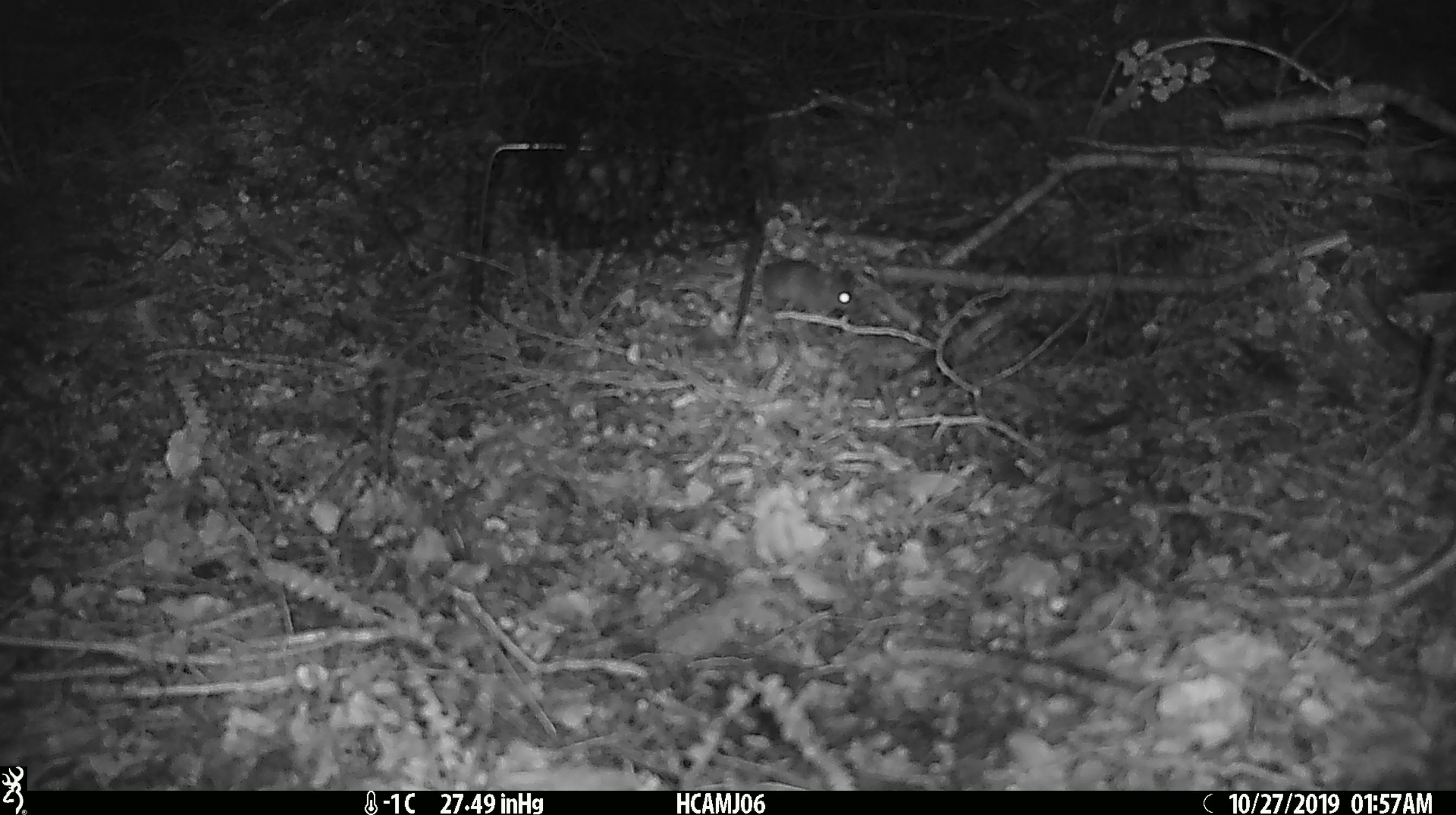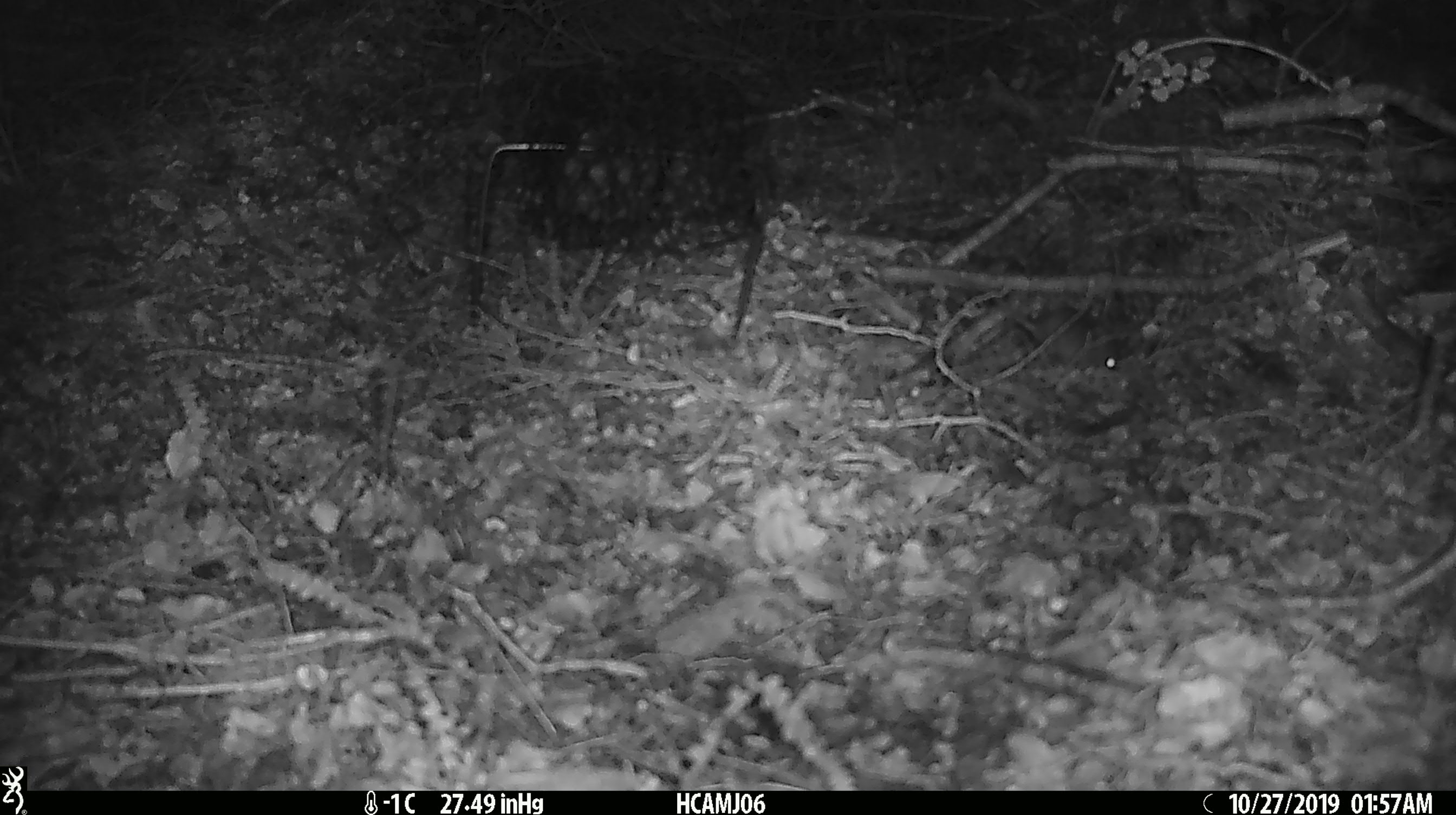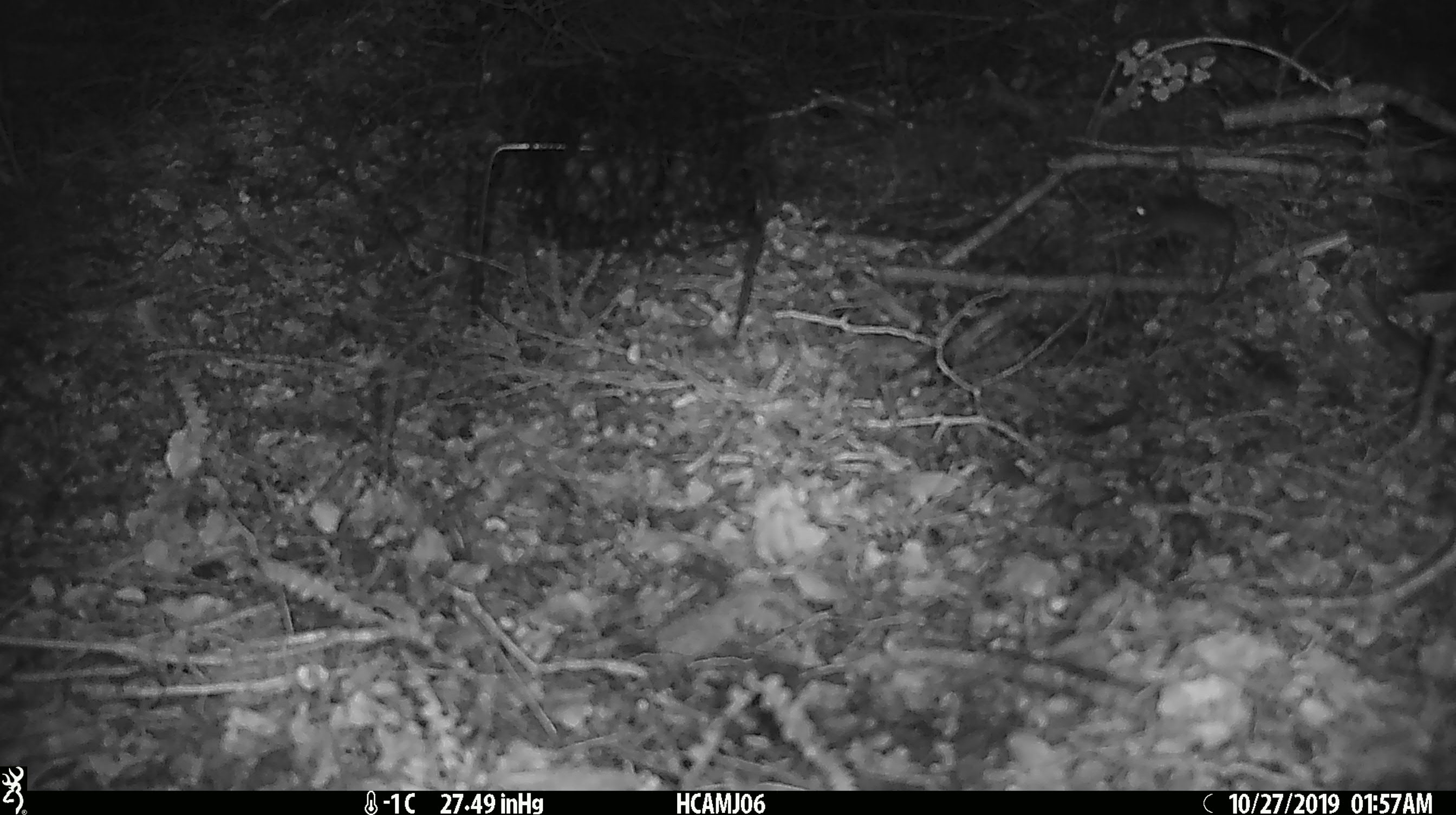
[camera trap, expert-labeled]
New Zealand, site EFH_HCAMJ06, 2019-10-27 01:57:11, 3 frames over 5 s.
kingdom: Animalia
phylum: Chordata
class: Mammalia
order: Rodentia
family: Muridae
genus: Mus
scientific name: Mus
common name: mouse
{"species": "mouse (Mus)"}